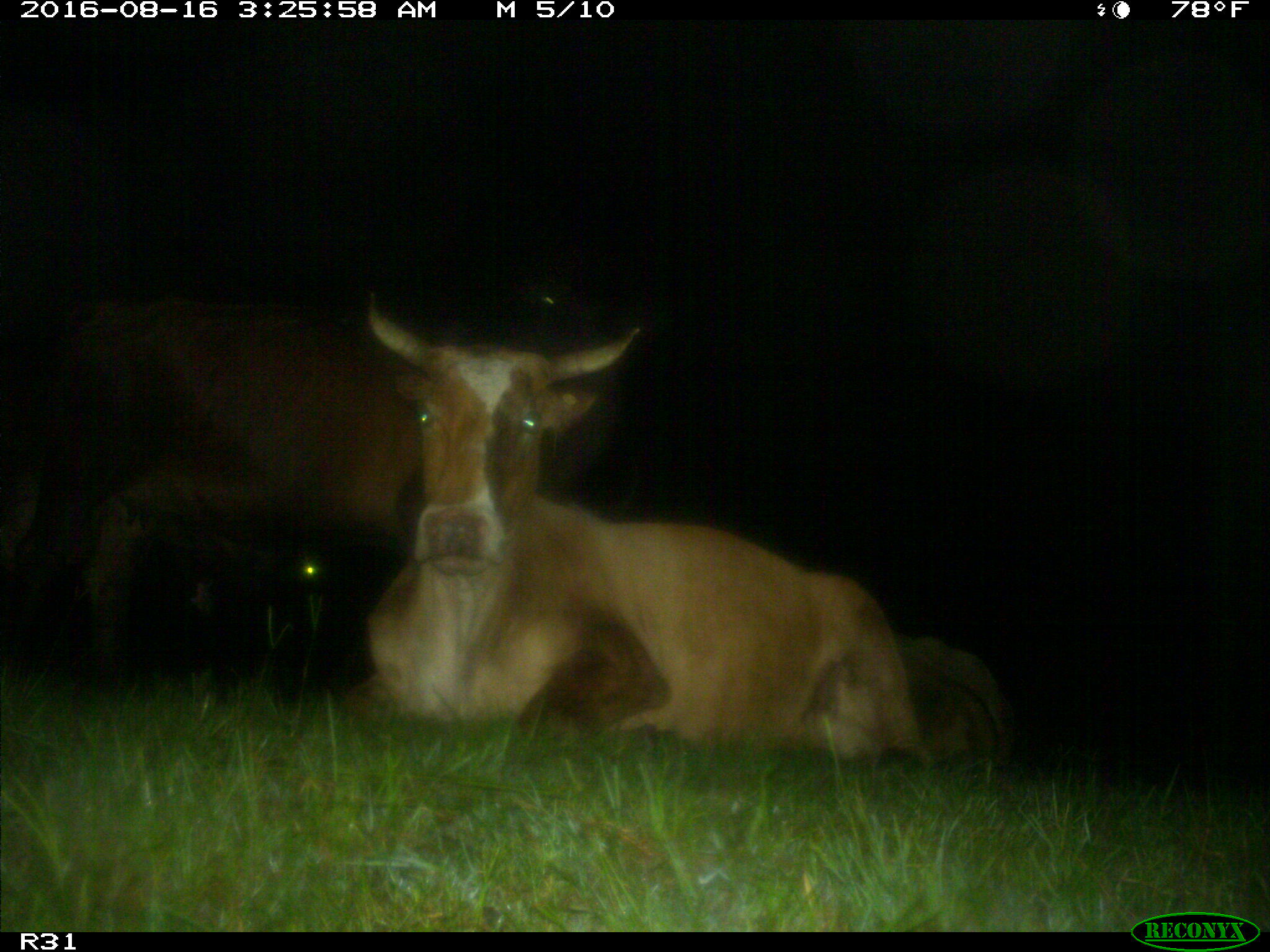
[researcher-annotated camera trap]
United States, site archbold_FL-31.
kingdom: Animalia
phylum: Chordata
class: Mammalia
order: Artiodactyla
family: Bovidae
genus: Bos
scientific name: Bos taurus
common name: domestic cow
Bos taurus (domestic cow).